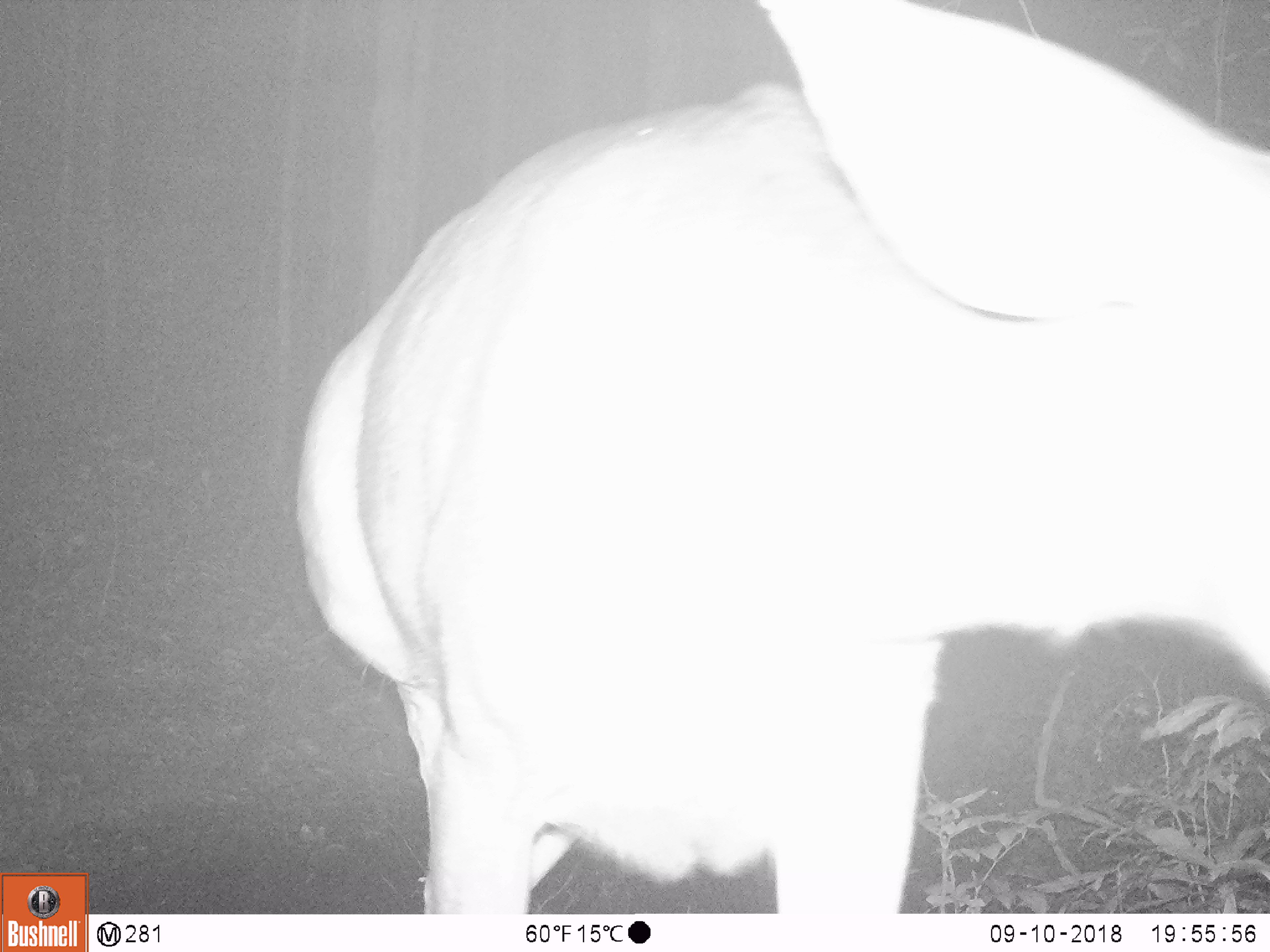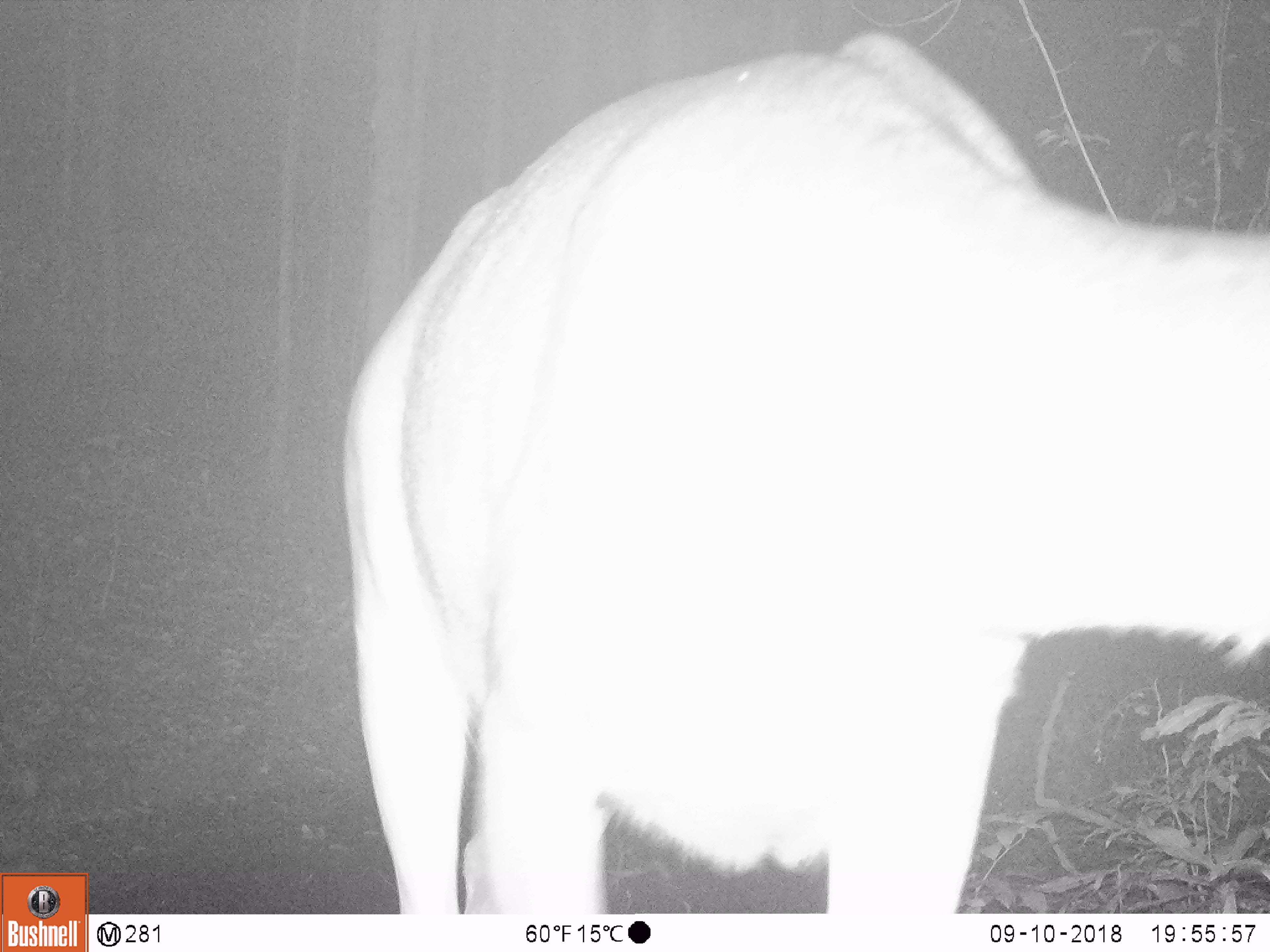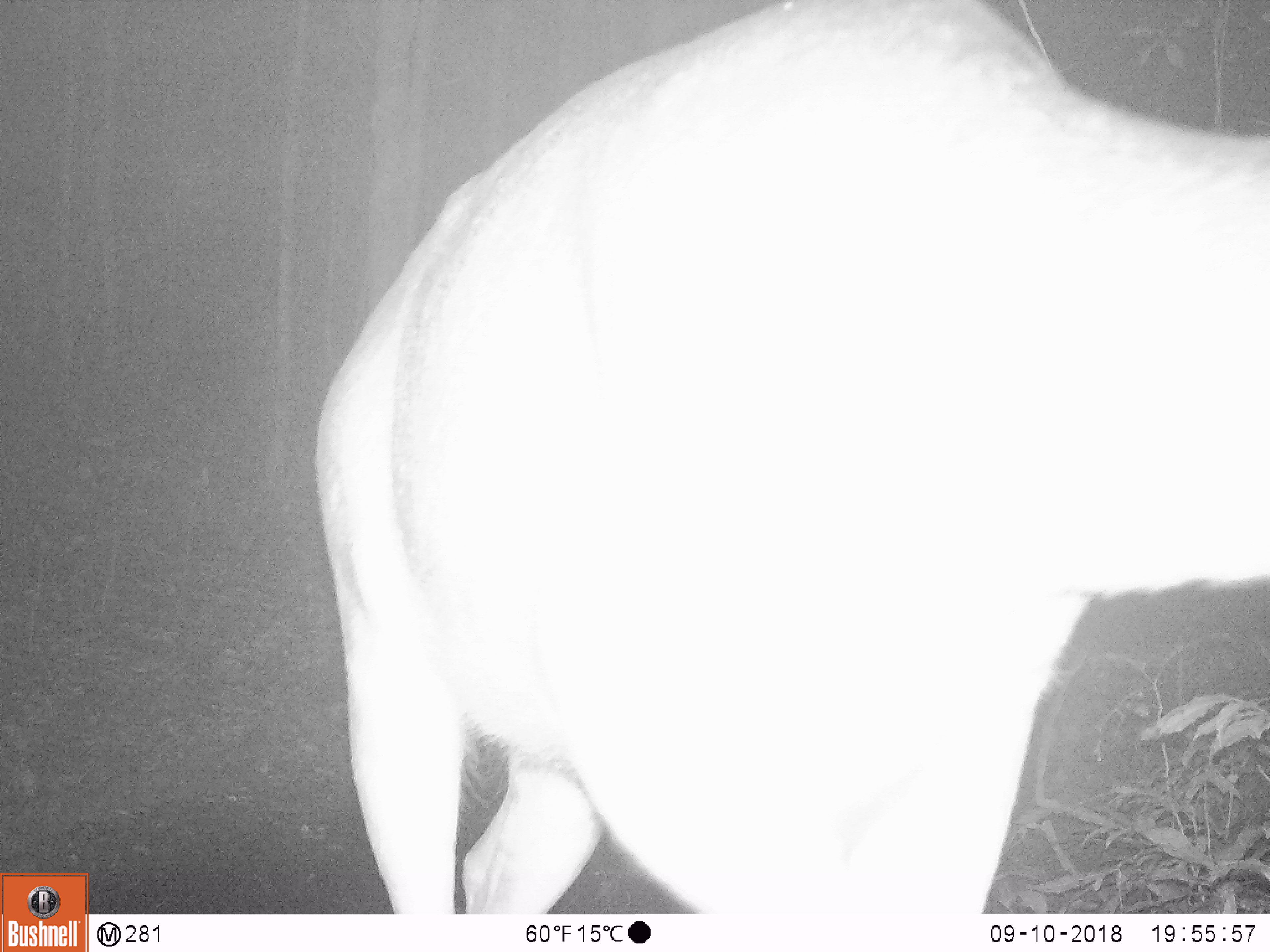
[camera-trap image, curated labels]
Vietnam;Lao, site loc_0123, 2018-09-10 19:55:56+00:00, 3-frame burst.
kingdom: Animalia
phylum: Chordata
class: Mammalia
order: Artiodactyla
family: Cervidae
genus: Rusa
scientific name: Rusa unicolor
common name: sambar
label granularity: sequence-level